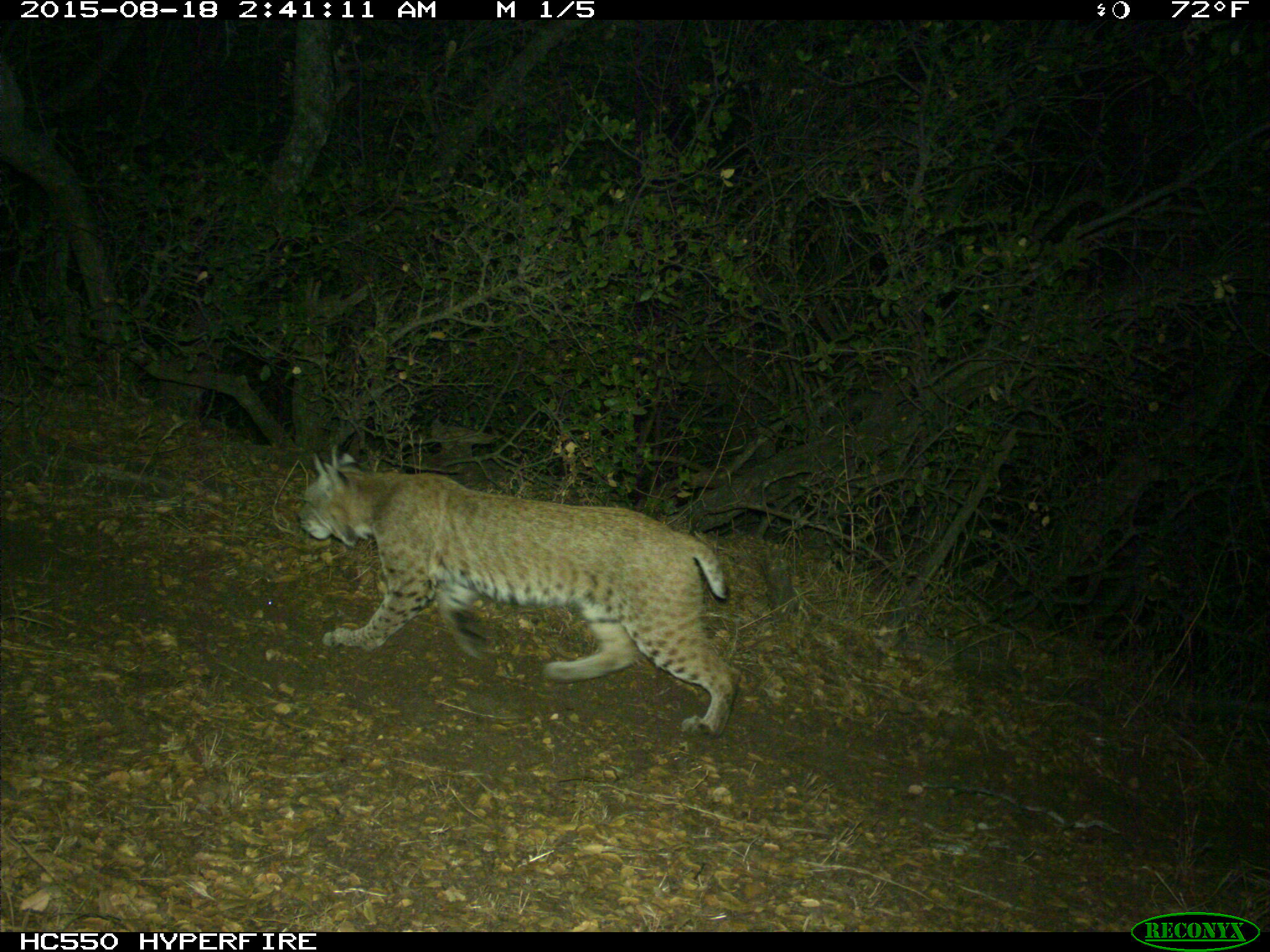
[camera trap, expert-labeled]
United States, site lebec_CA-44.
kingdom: Animalia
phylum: Chordata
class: Mammalia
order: Carnivora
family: Felidae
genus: Lynx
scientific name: Lynx rufus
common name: bobcat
Lynx rufus (bobcat).